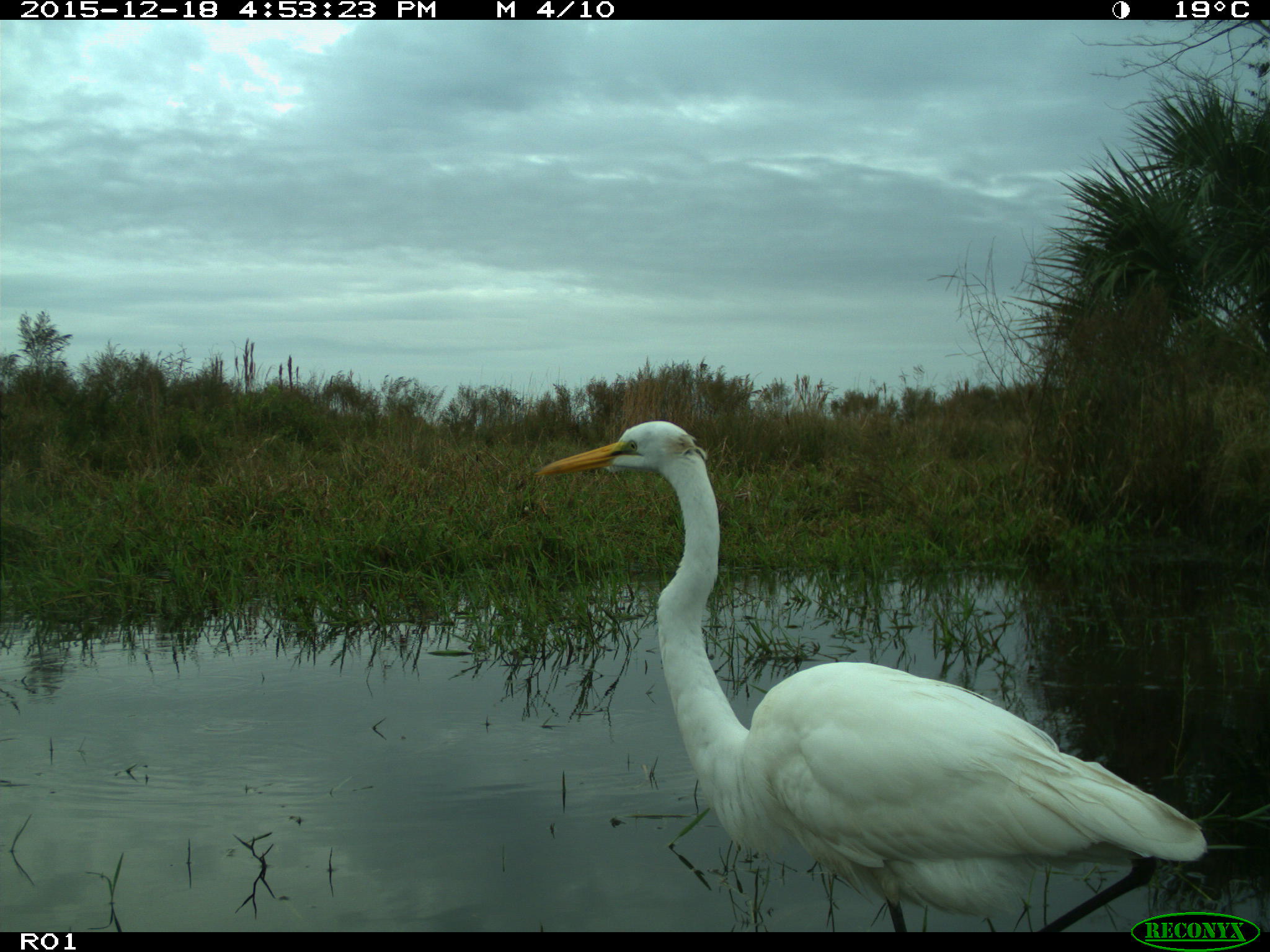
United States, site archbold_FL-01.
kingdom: Animalia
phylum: Chordata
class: Aves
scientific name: Aves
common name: birds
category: unidentified bird